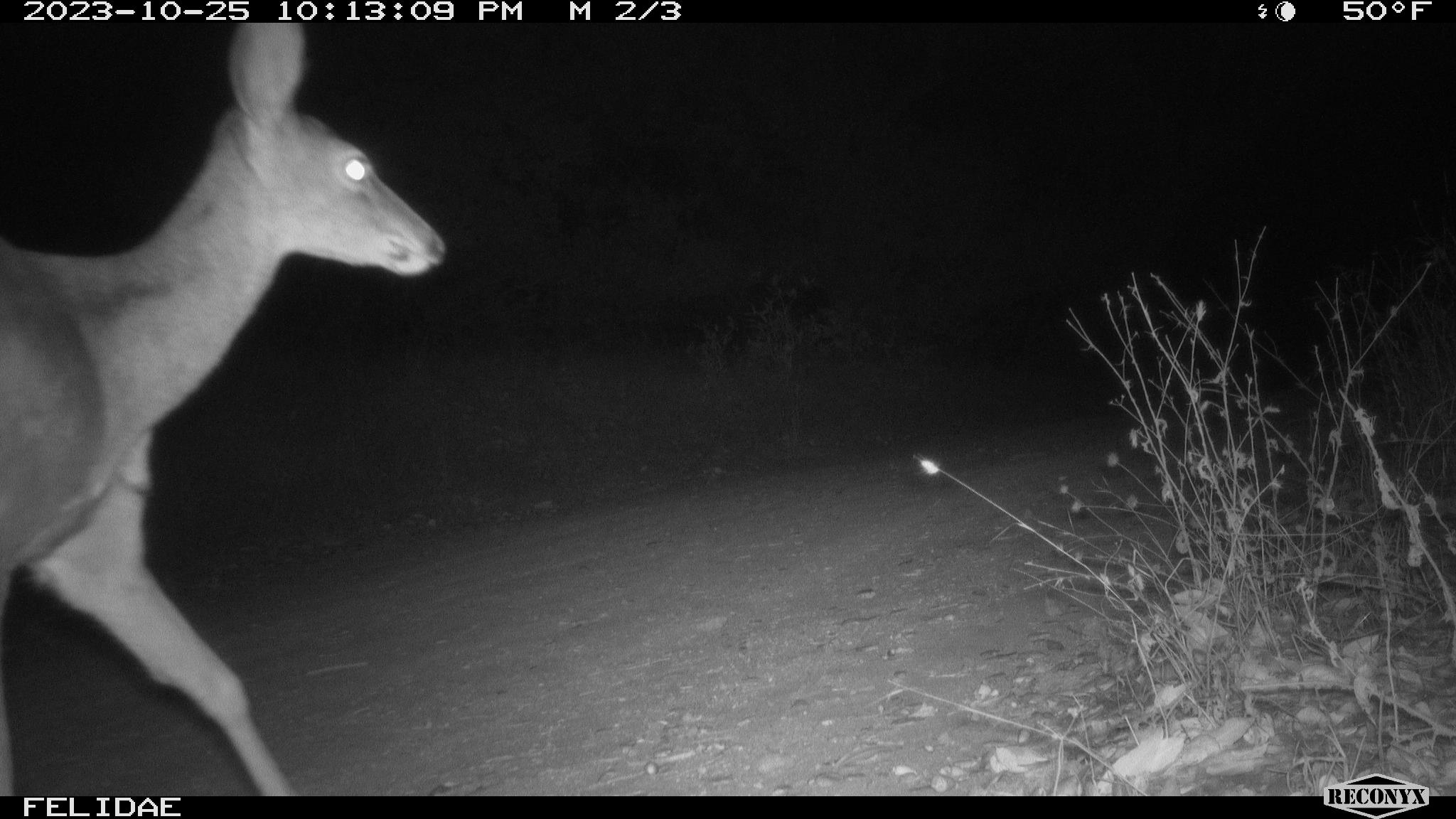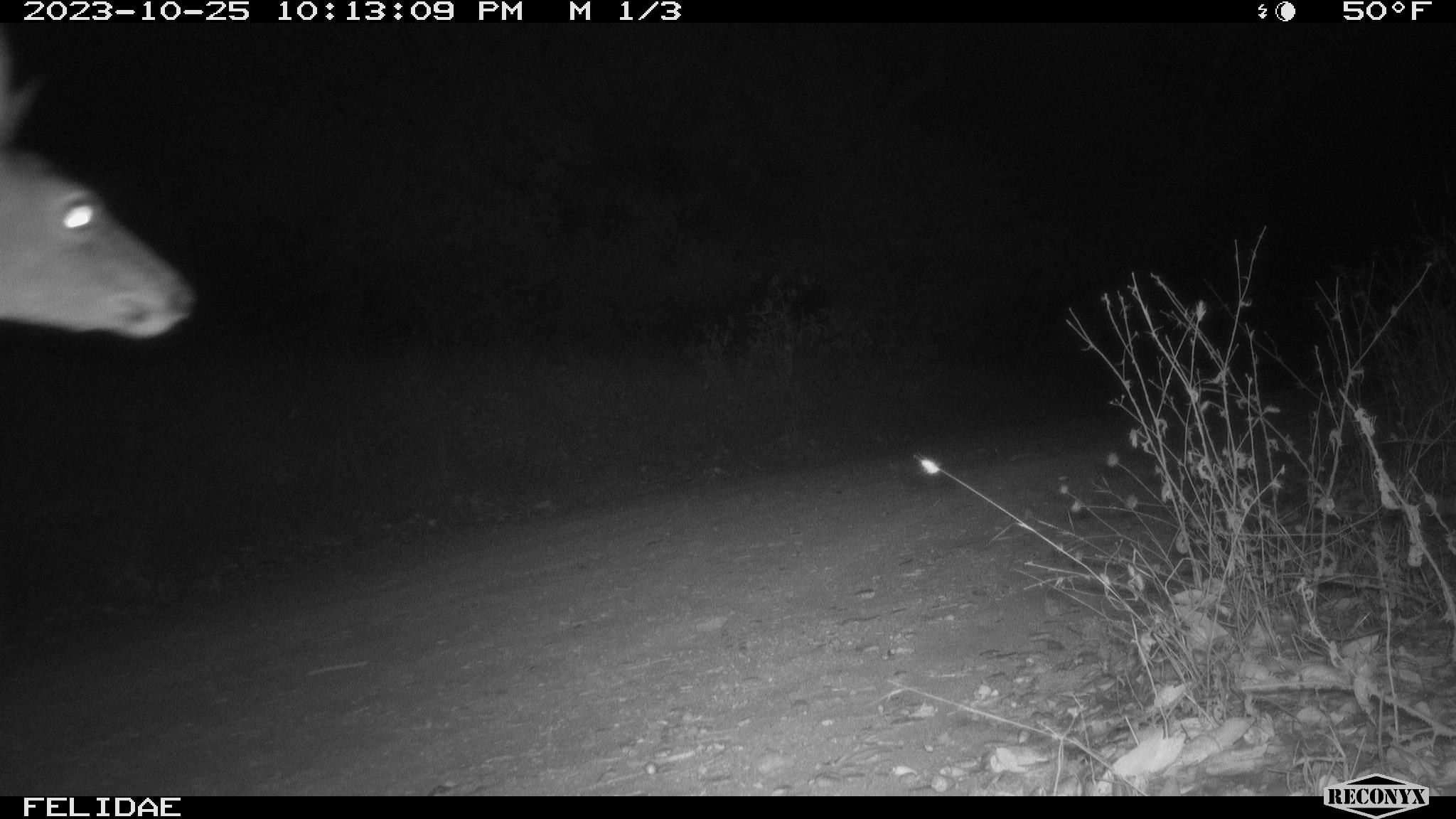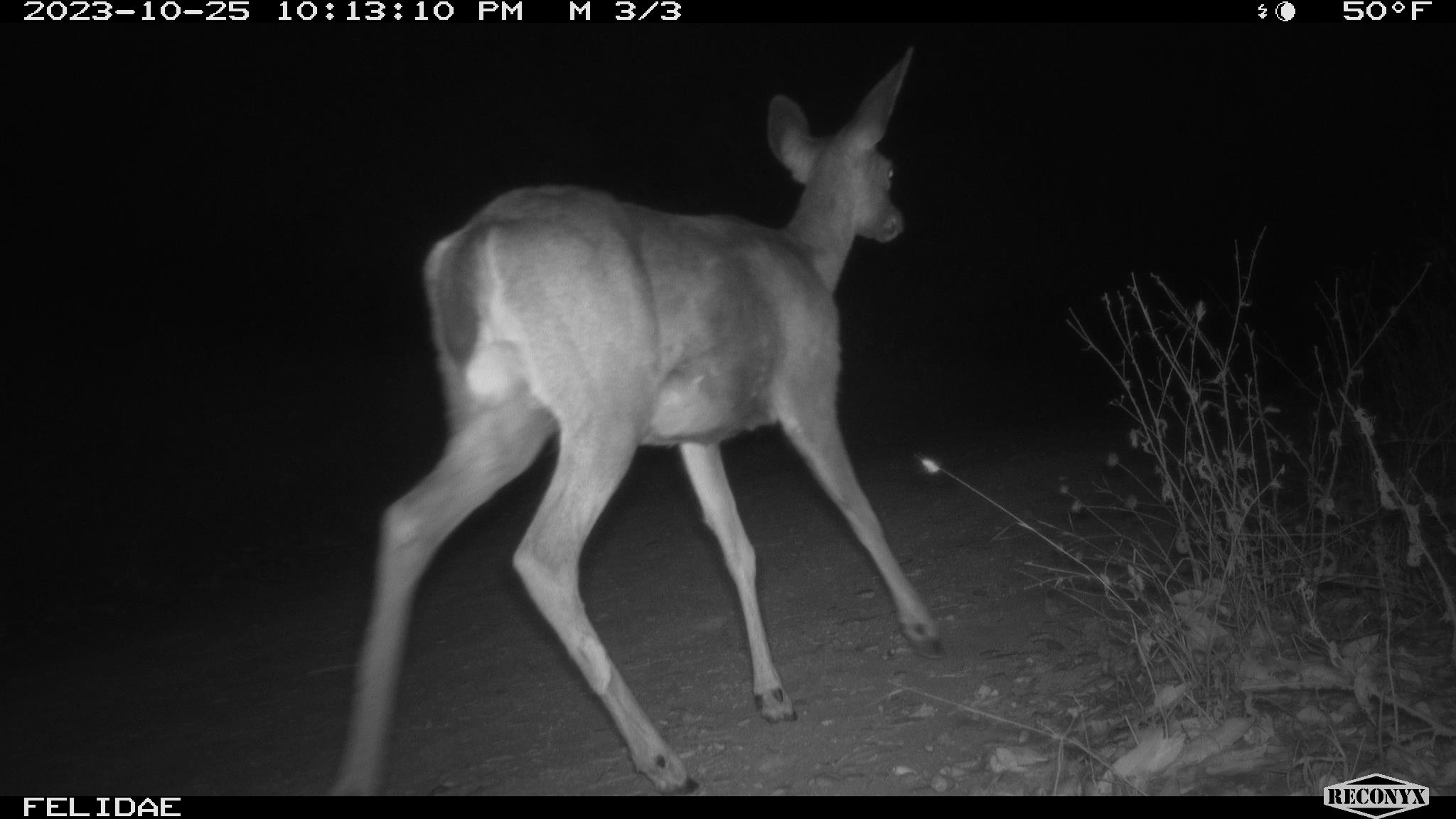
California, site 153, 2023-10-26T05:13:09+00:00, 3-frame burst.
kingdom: Animalia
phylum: Chordata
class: Mammalia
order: Artiodactyla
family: Cervidae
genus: Odocoileus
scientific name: Odocoileus hemionus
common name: mule deer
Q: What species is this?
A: Mule deer (Odocoileus hemionus).